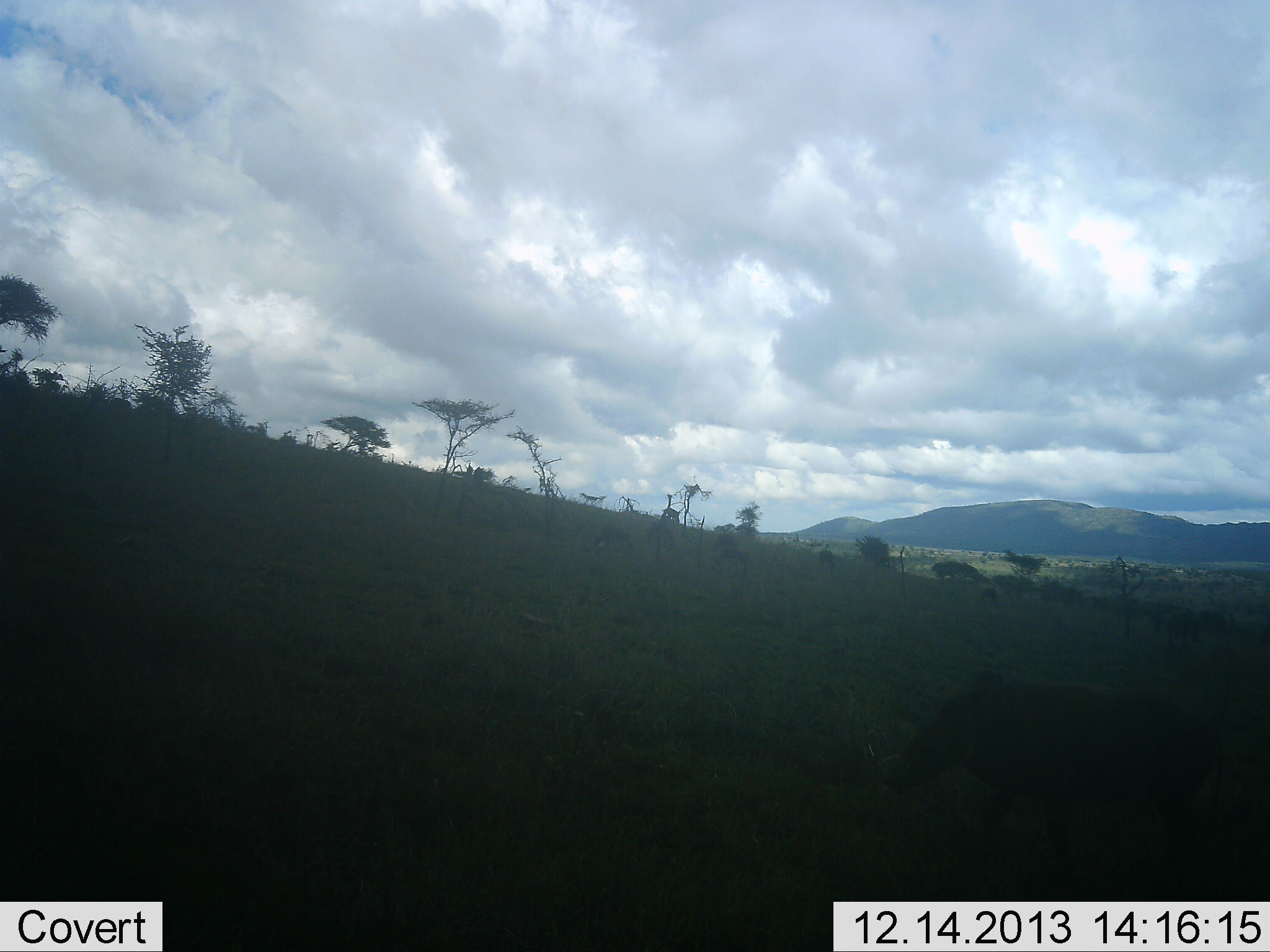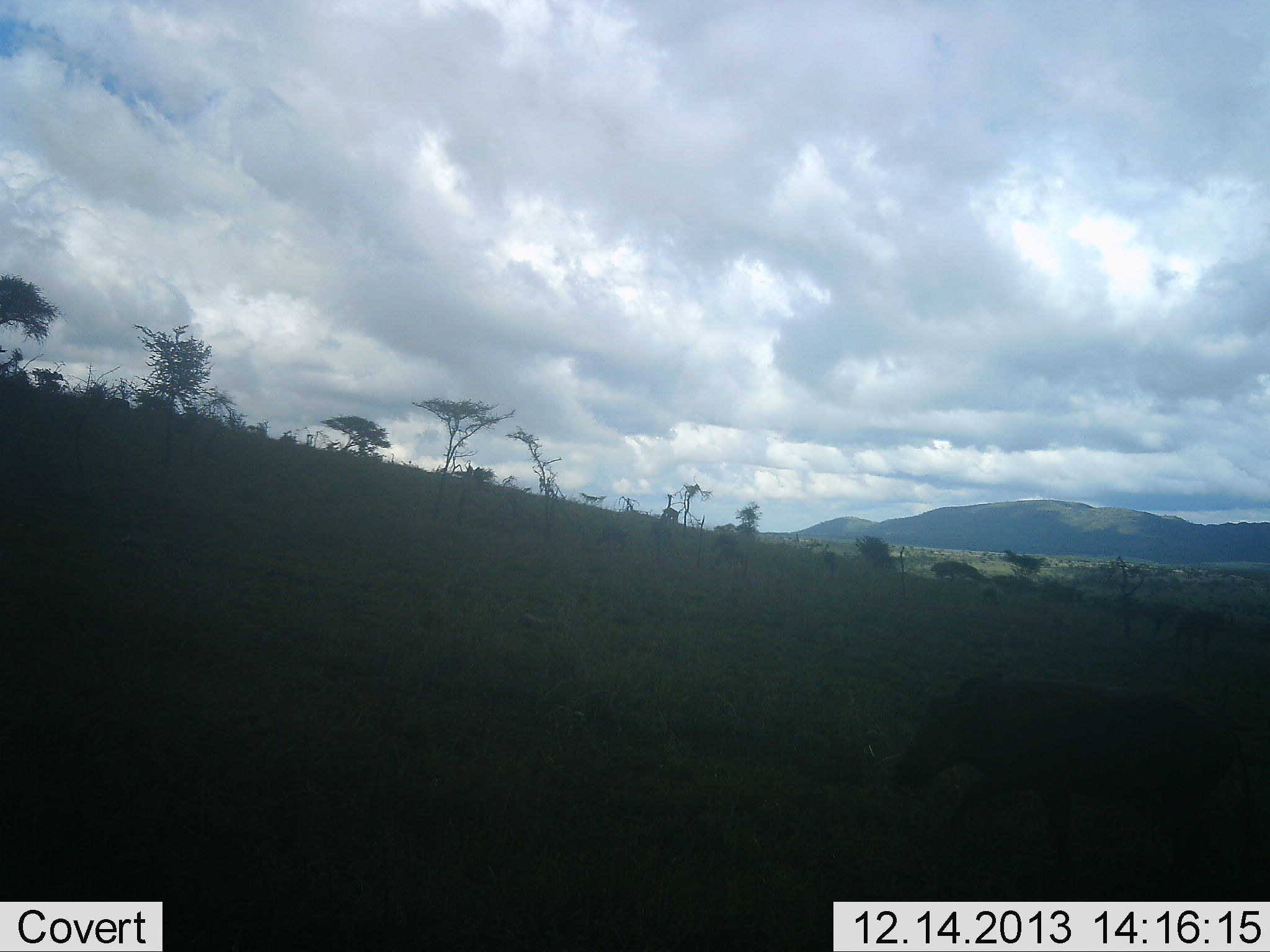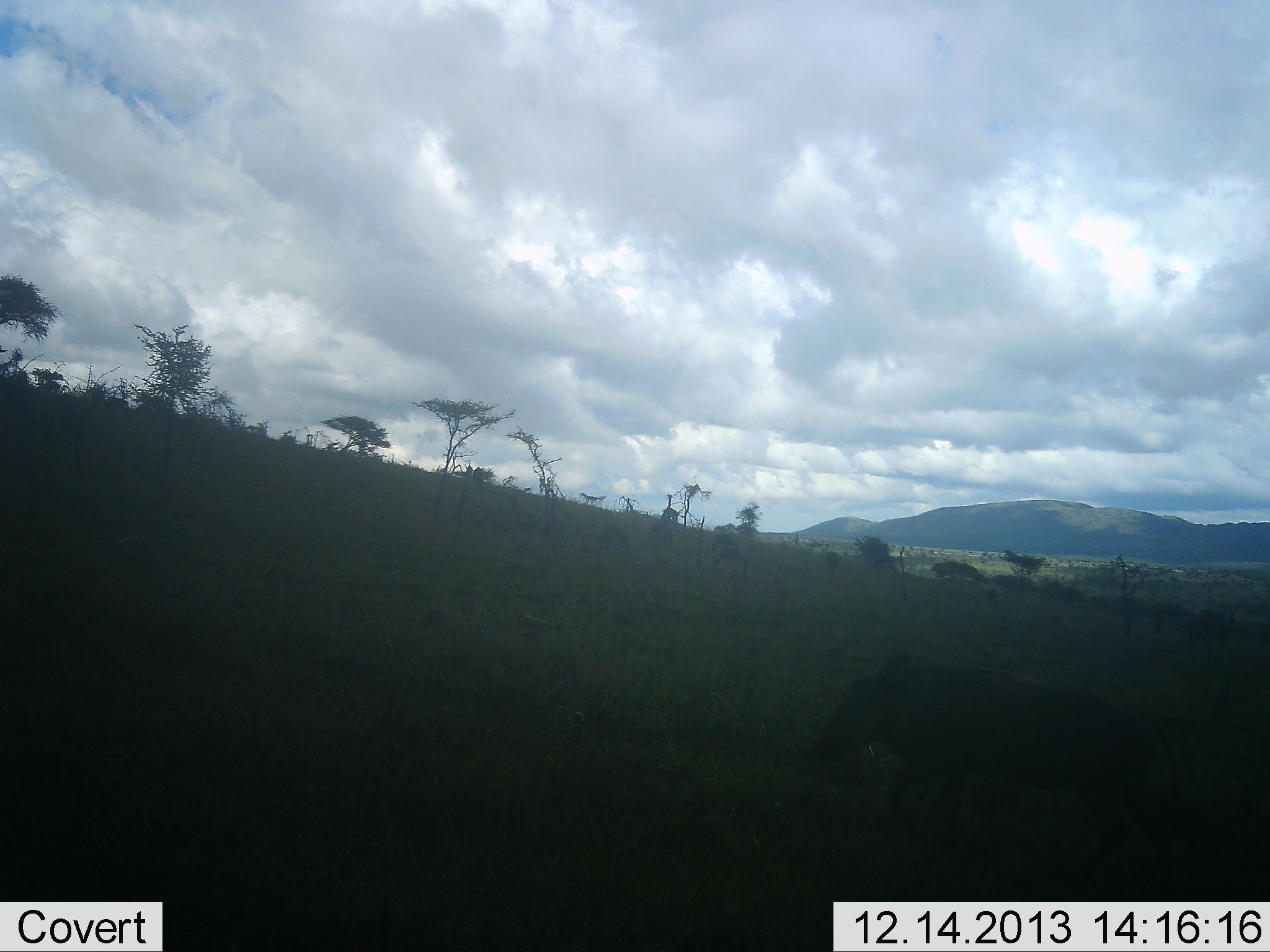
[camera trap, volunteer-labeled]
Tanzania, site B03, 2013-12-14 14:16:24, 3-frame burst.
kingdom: Animalia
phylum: Chordata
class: Mammalia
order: Artiodactyla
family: Suidae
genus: Phacochoerus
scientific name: Phacochoerus africanus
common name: warthog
Warthog (Phacochoerus africanus), count 1. Behavior (volunteer vote fractions): standing 6%, resting 0%, moving 94%, interacting 0%. Young present (vote fraction): 0%. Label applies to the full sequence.